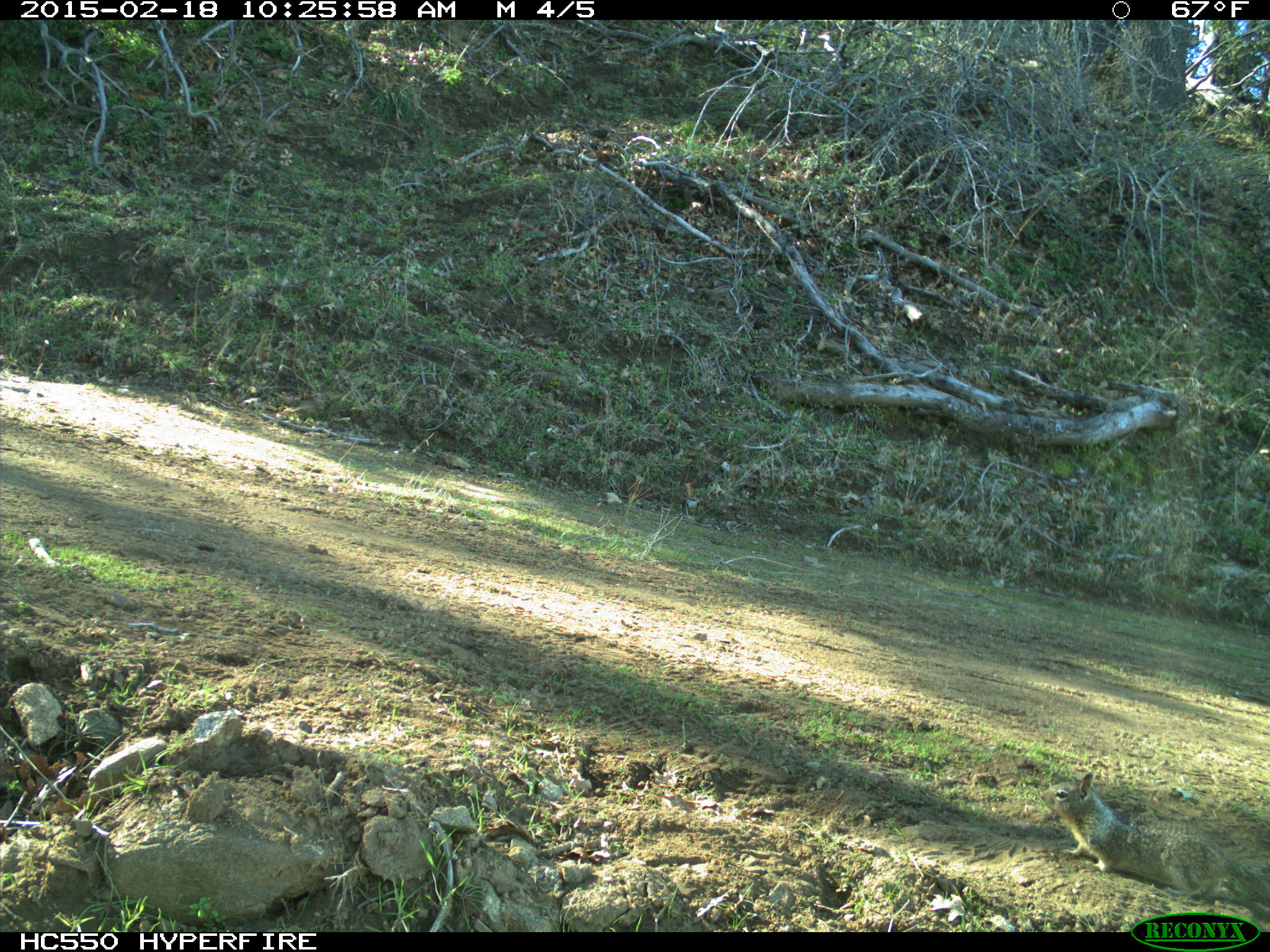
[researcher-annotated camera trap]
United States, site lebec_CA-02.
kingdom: Animalia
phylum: Chordata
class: Mammalia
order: Rodentia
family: Sciuridae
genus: Otospermophilus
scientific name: Otospermophilus beecheyi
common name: california ground squirrel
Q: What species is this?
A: Otospermophilus beecheyi (california ground squirrel).